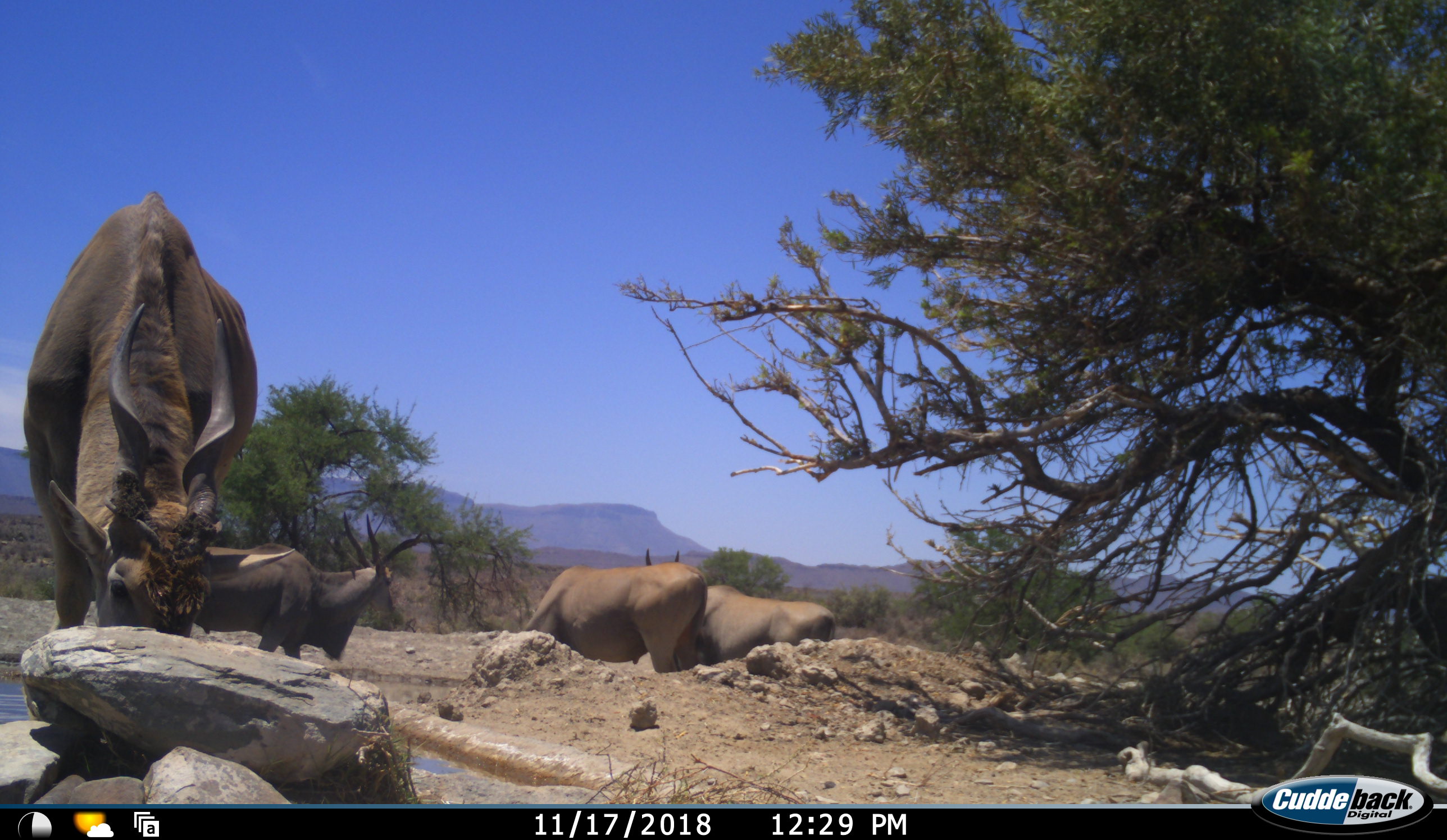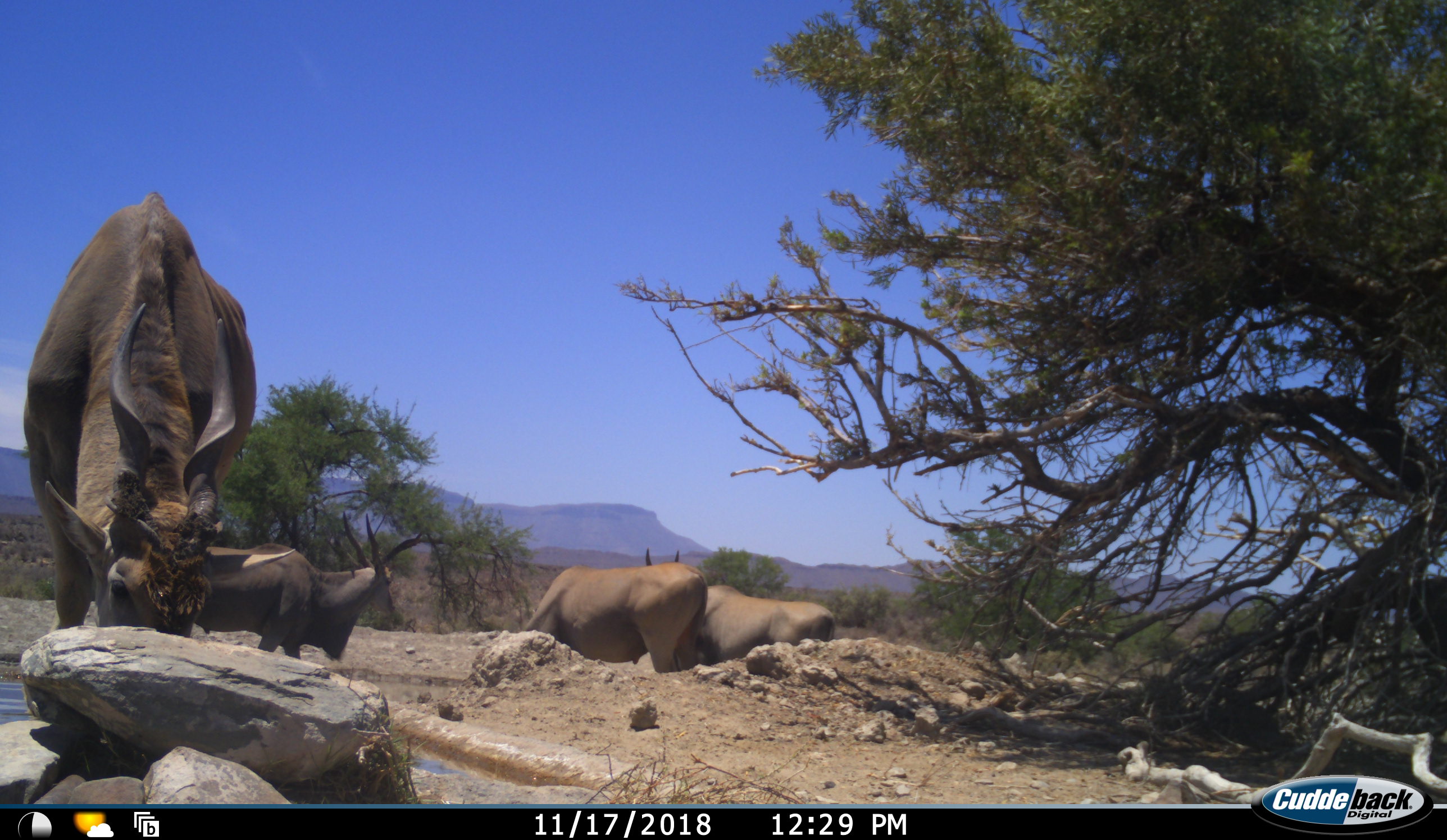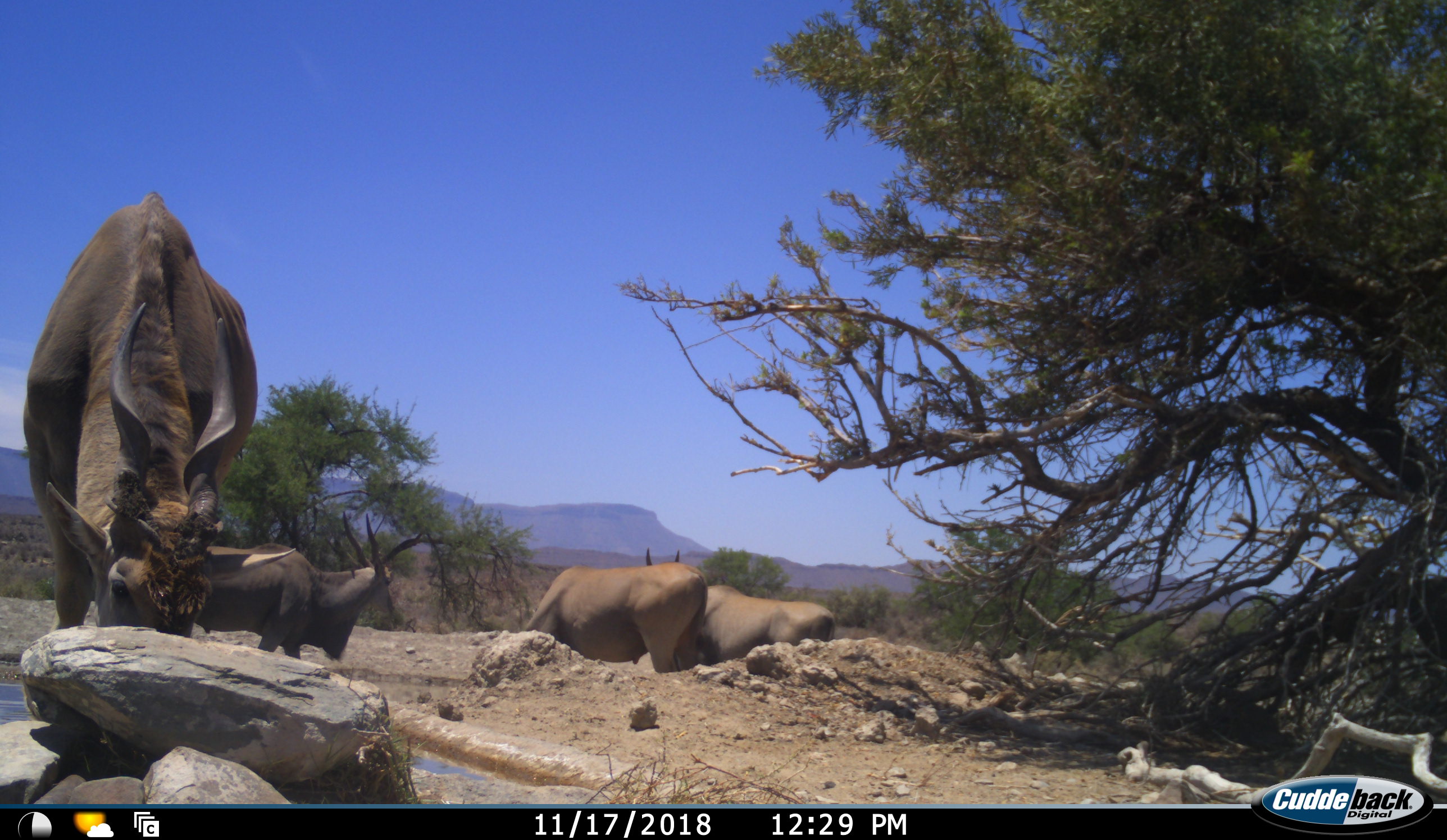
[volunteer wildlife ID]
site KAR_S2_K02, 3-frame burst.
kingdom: Animalia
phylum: Chordata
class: Mammalia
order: Artiodactyla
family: Bovidae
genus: Tragelaphus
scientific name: Tragelaphus oryx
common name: eland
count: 4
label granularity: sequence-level